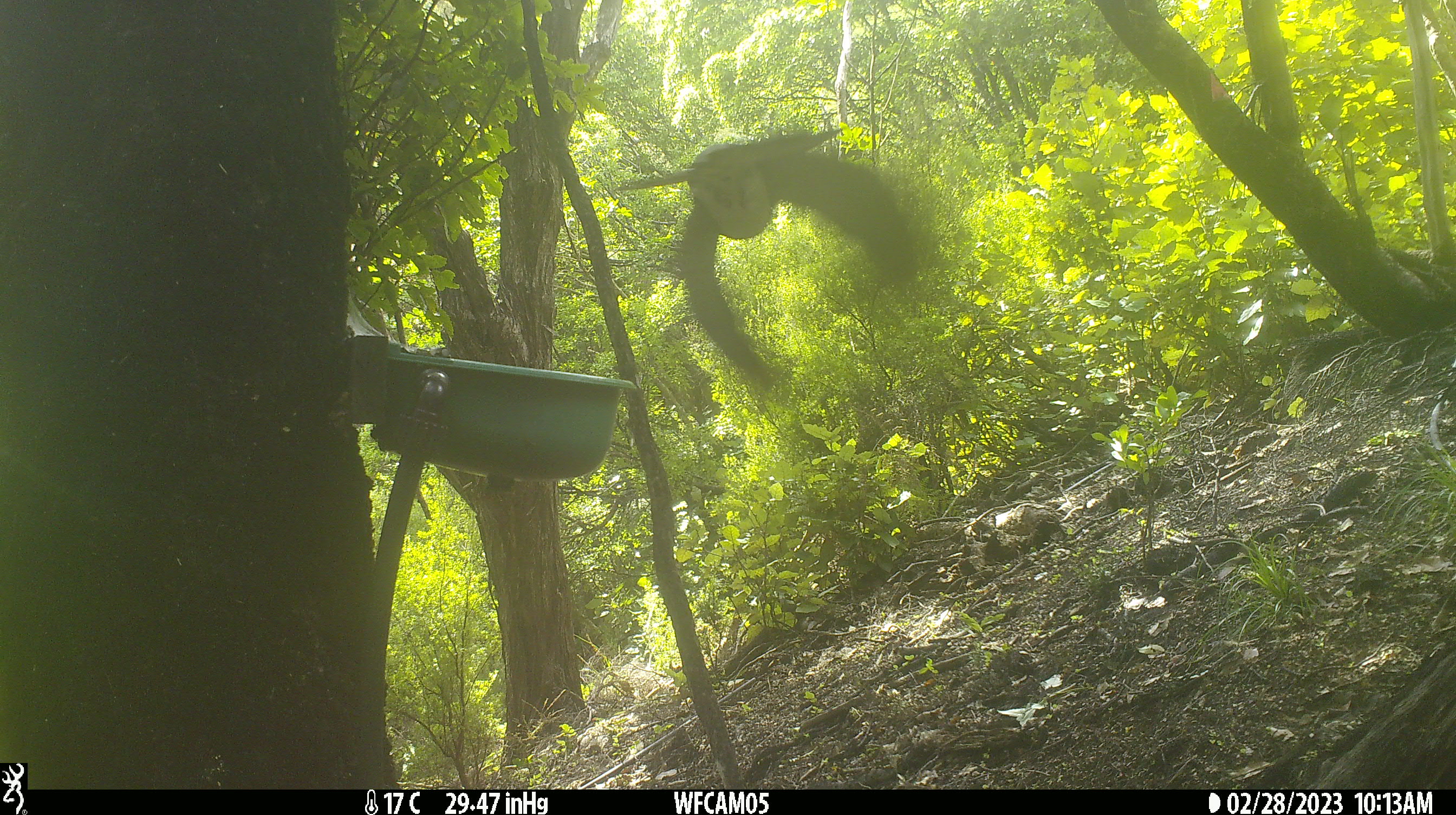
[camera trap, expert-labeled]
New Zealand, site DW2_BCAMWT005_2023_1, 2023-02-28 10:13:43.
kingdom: Animalia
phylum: Chordata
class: Aves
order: Columbiformes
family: Columbidae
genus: Hemiphaga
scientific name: Hemiphaga novaeseelandiae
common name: new zealand pigeon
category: kereru